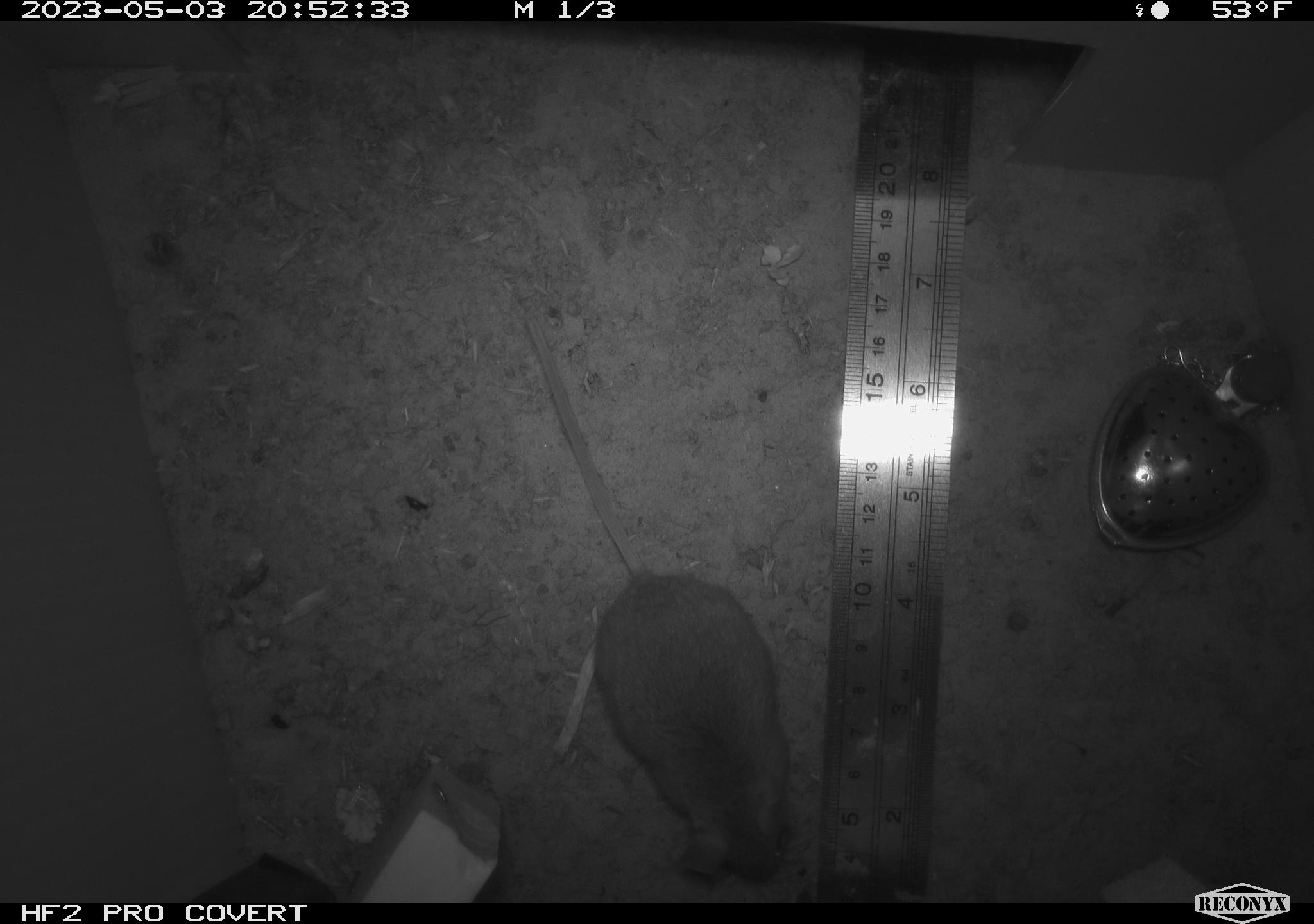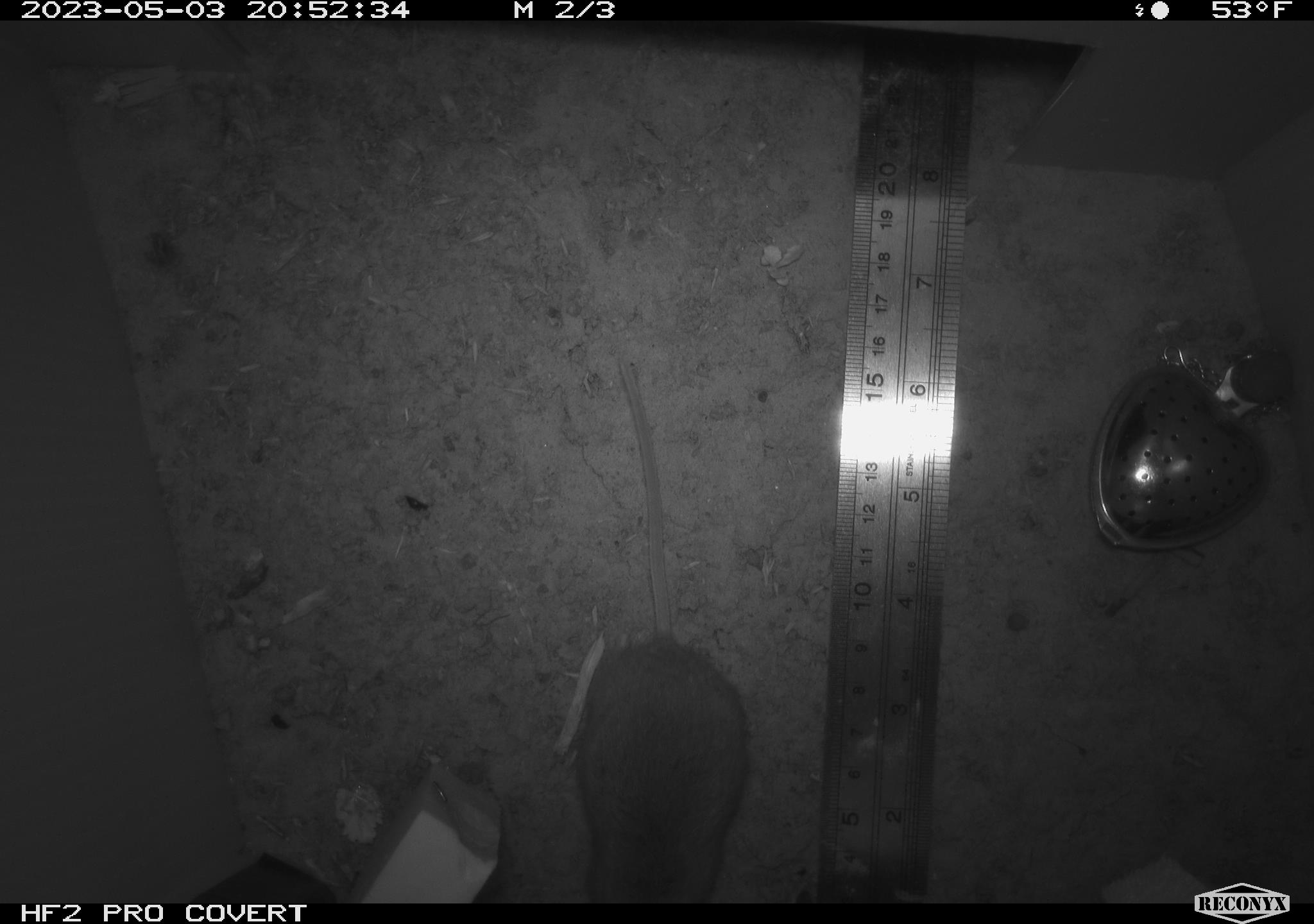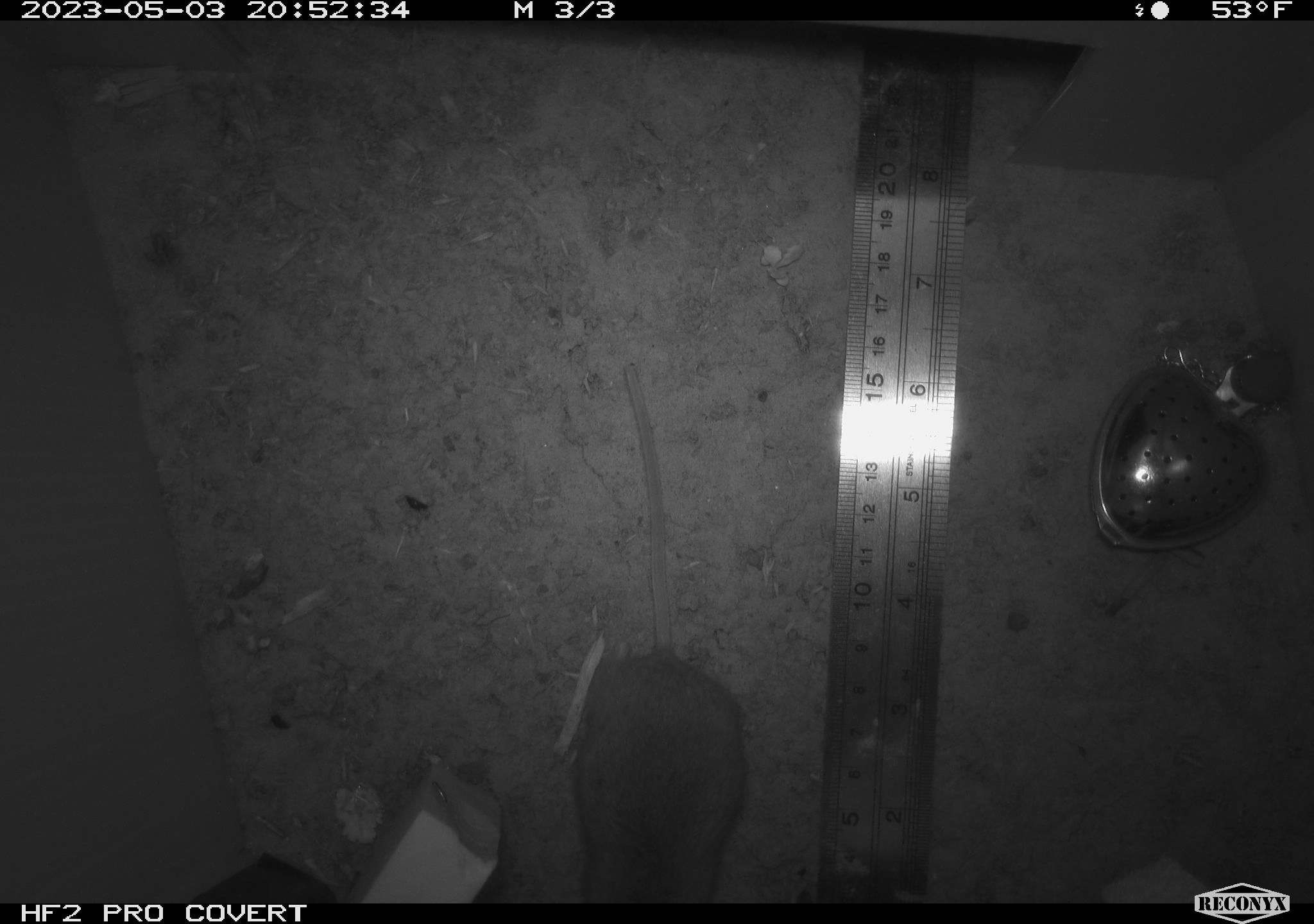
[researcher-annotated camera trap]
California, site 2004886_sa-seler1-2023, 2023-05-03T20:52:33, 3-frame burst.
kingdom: Animalia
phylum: Chordata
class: Mammalia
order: Rodentia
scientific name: Rodentia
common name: mouse species